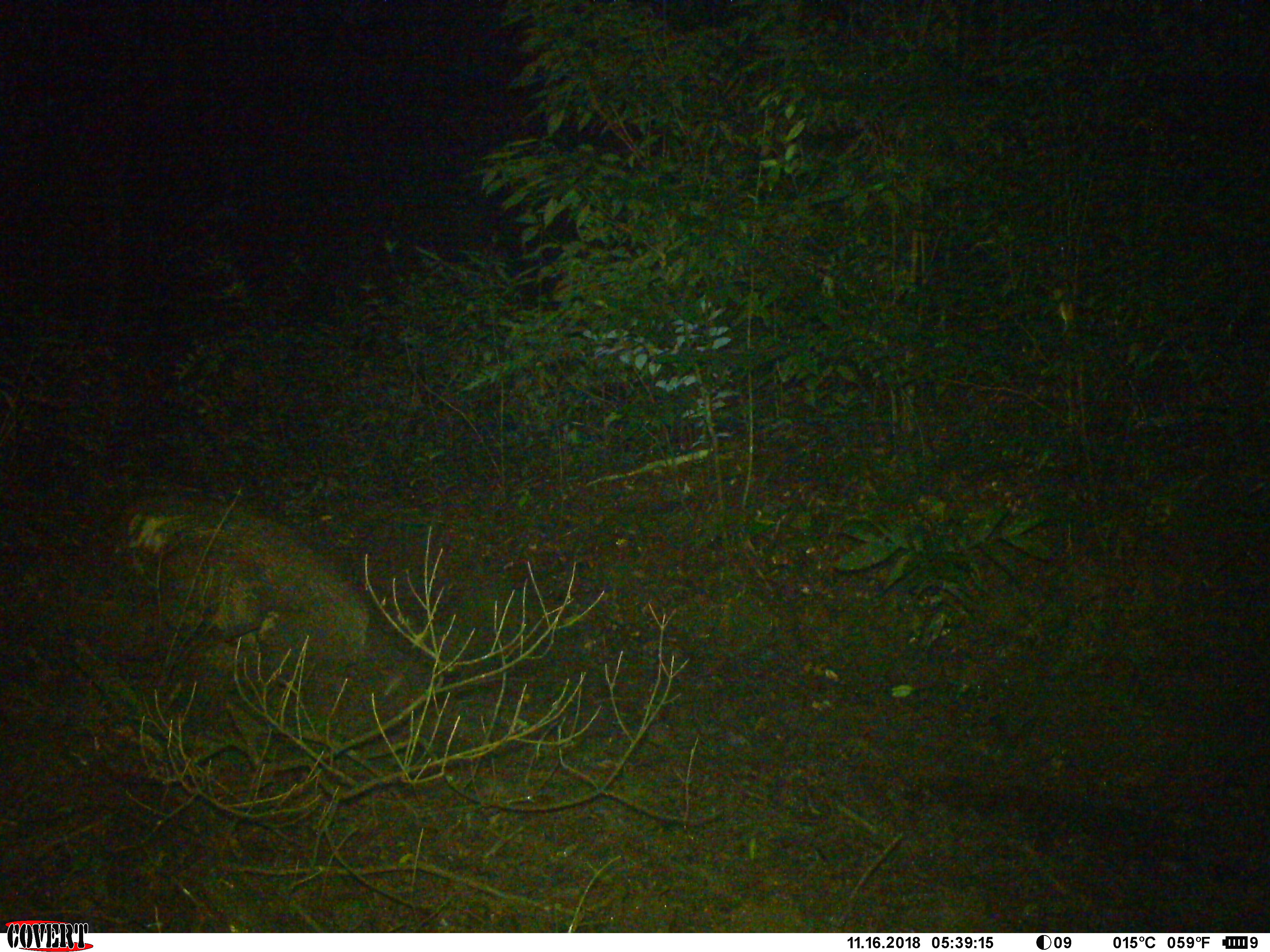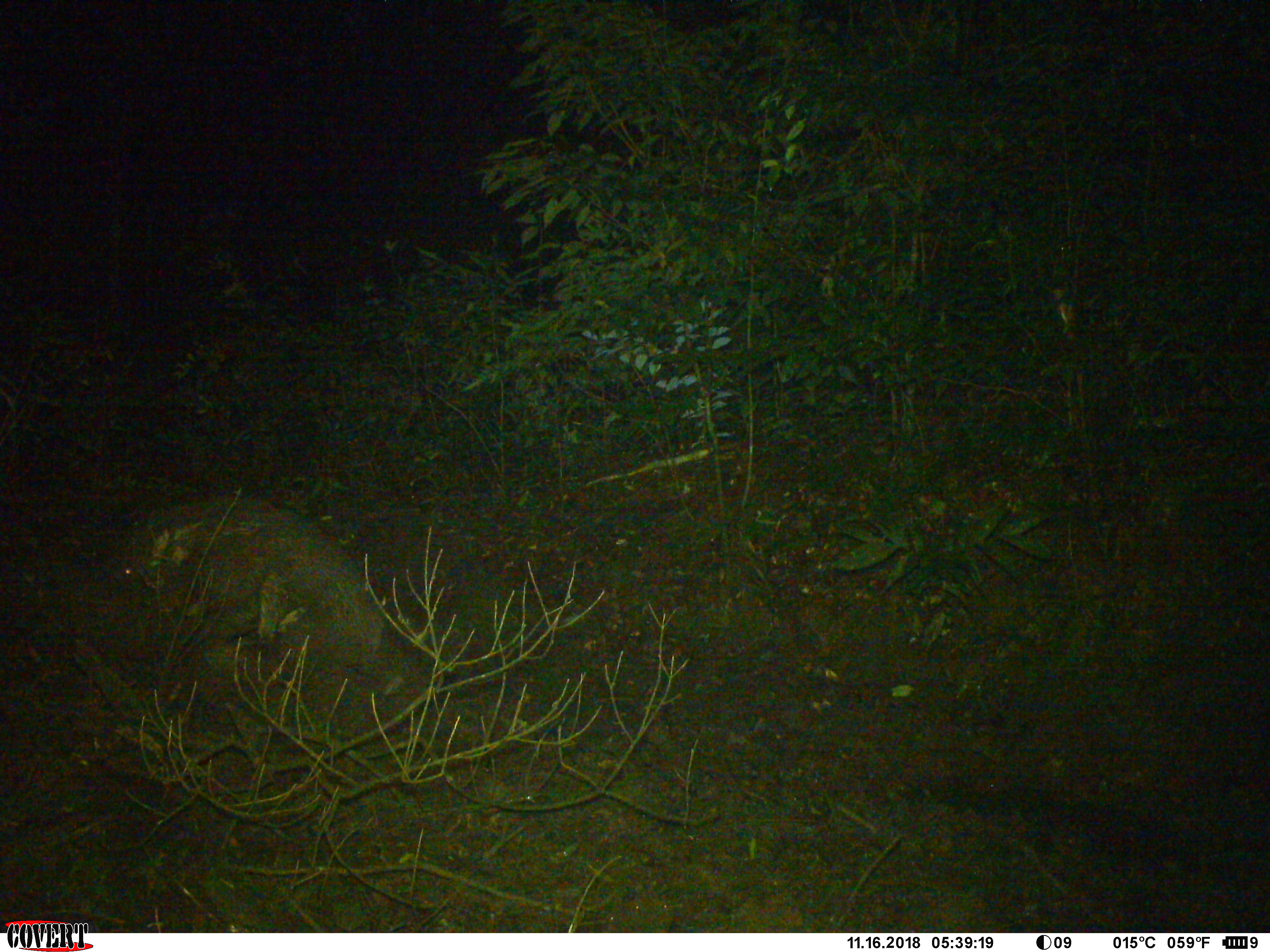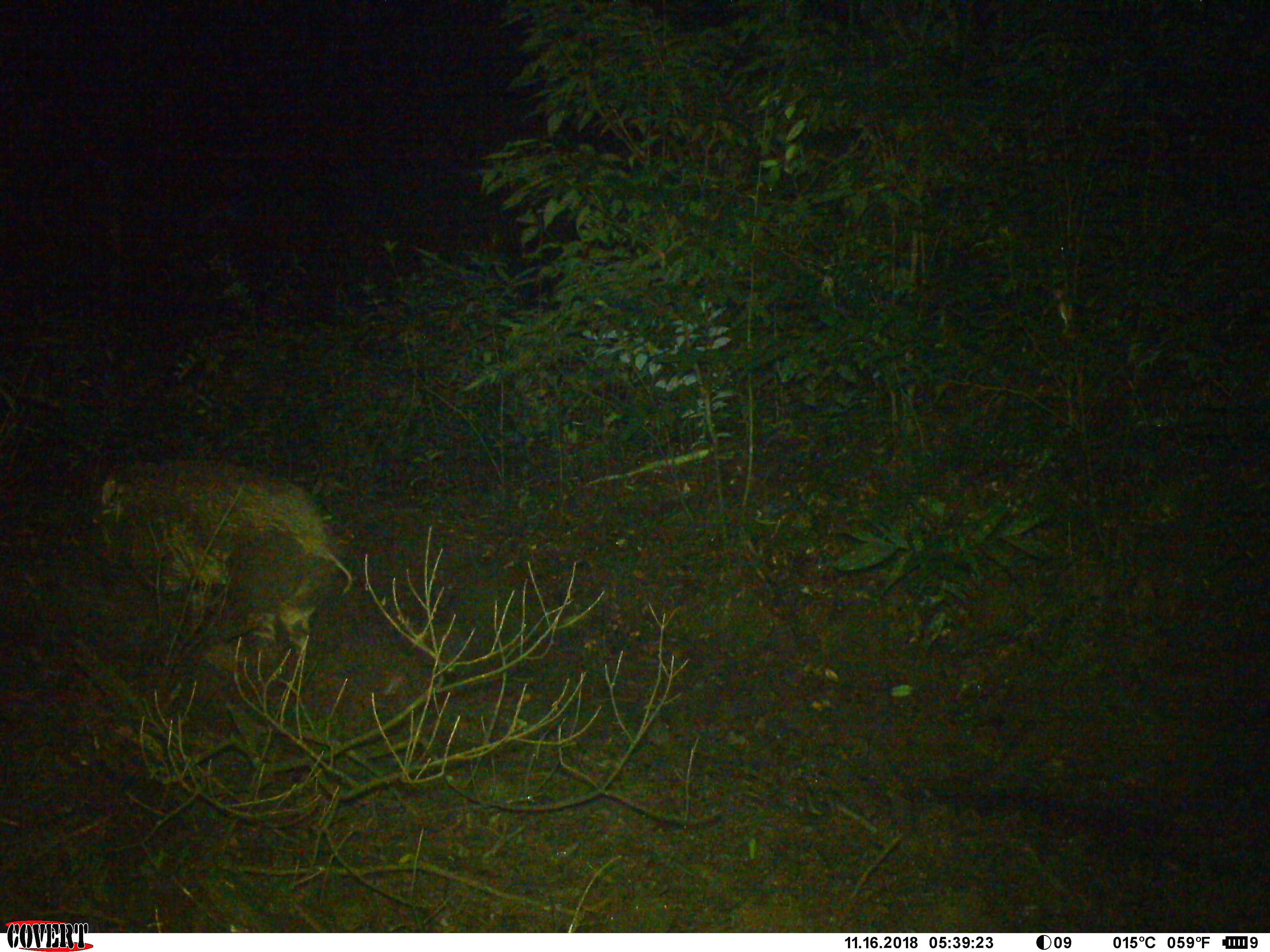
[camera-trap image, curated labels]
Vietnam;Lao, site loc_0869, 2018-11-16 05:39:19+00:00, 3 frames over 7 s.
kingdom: Animalia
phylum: Chordata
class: Mammalia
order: Artiodactyla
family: Suidae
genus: Sus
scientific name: Sus scrofa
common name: eurasian wild pig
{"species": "eurasian wild pig (Sus scrofa)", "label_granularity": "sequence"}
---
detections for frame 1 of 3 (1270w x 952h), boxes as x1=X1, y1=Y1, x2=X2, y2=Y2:
eurasian wild pig: x1=106, y1=481, x2=371, y2=693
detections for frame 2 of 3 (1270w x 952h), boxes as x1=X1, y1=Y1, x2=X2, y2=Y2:
eurasian wild pig: x1=112, y1=498, x2=383, y2=676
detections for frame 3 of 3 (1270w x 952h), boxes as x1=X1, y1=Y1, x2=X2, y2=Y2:
eurasian wild pig: x1=73, y1=462, x2=351, y2=681